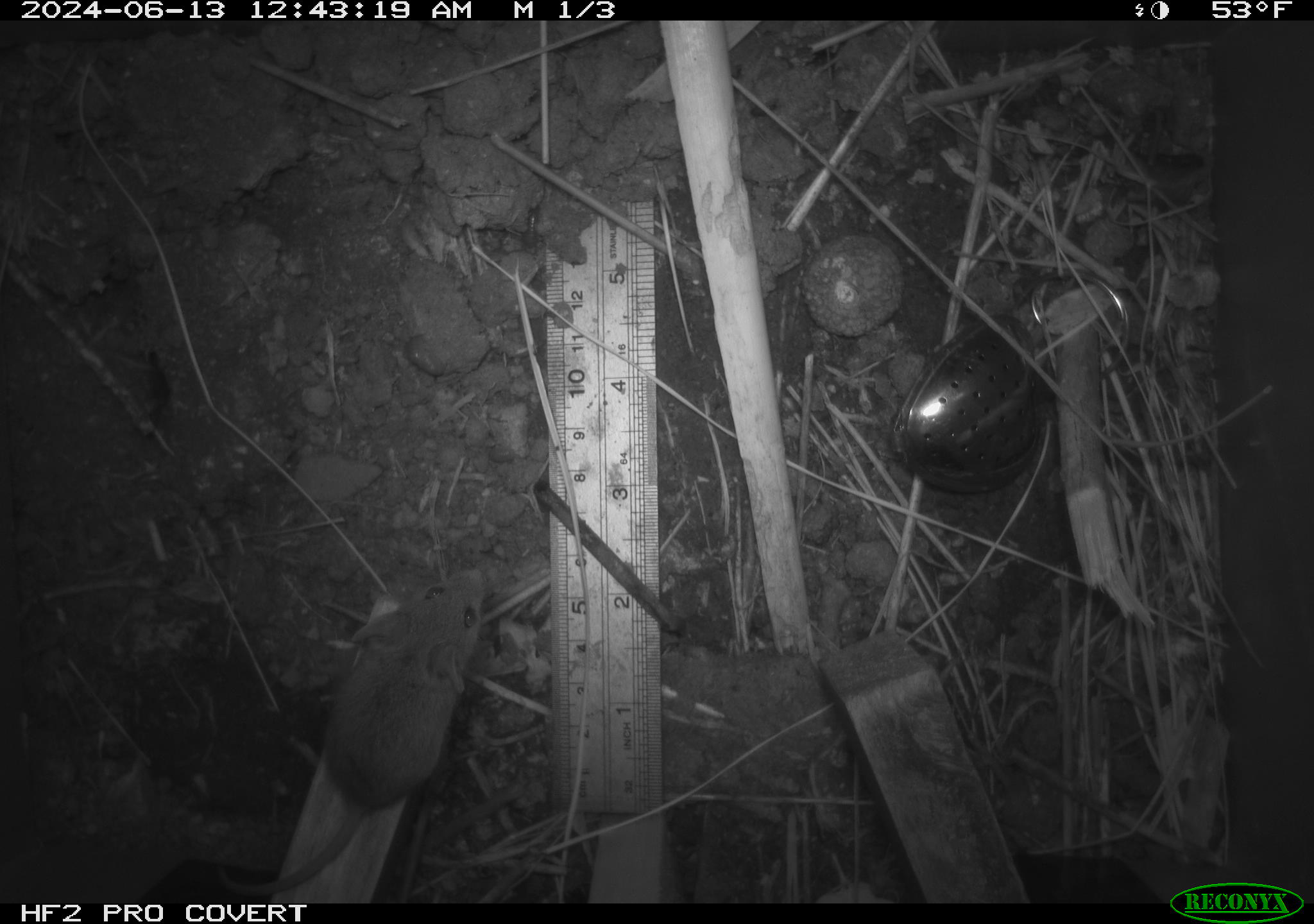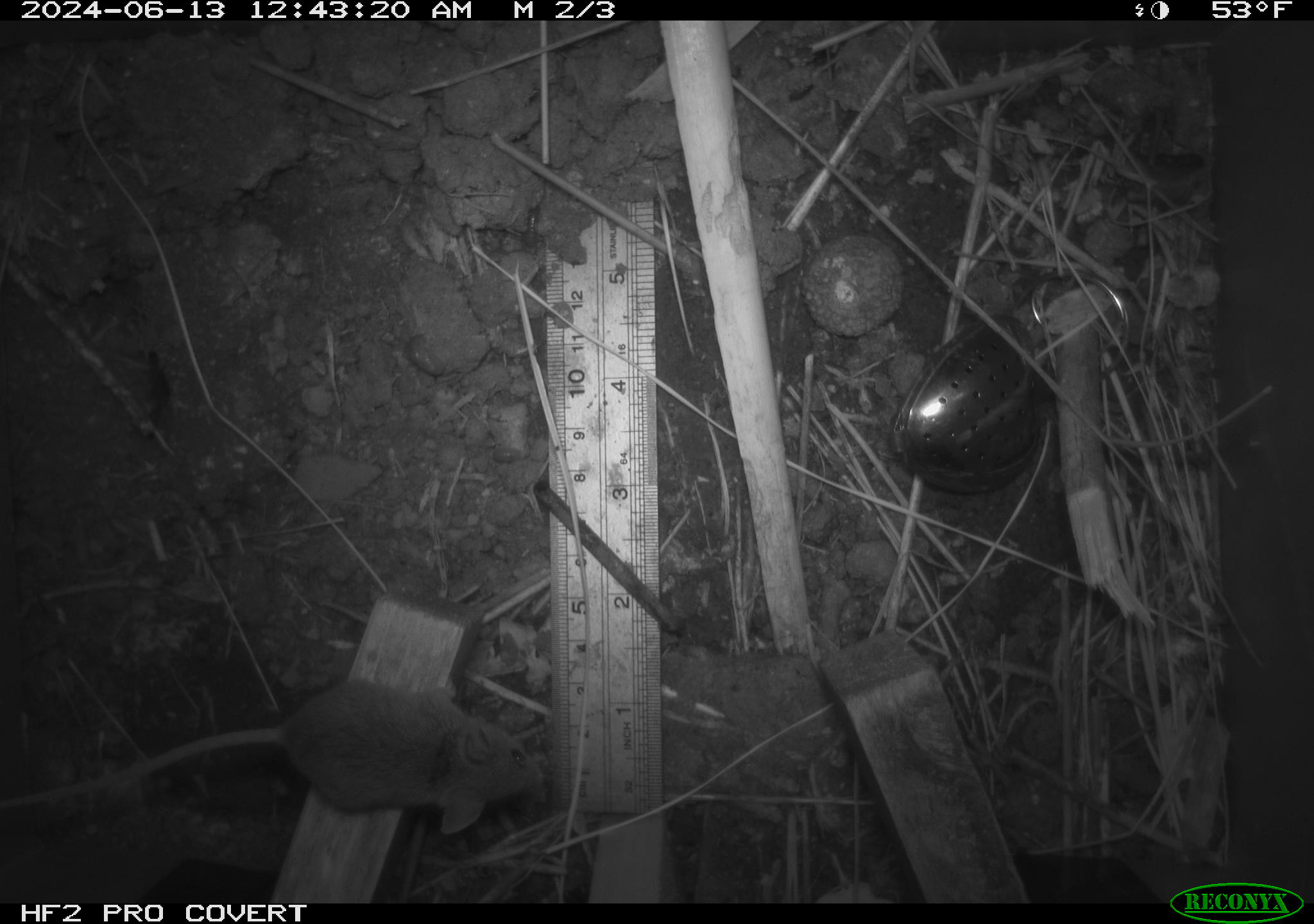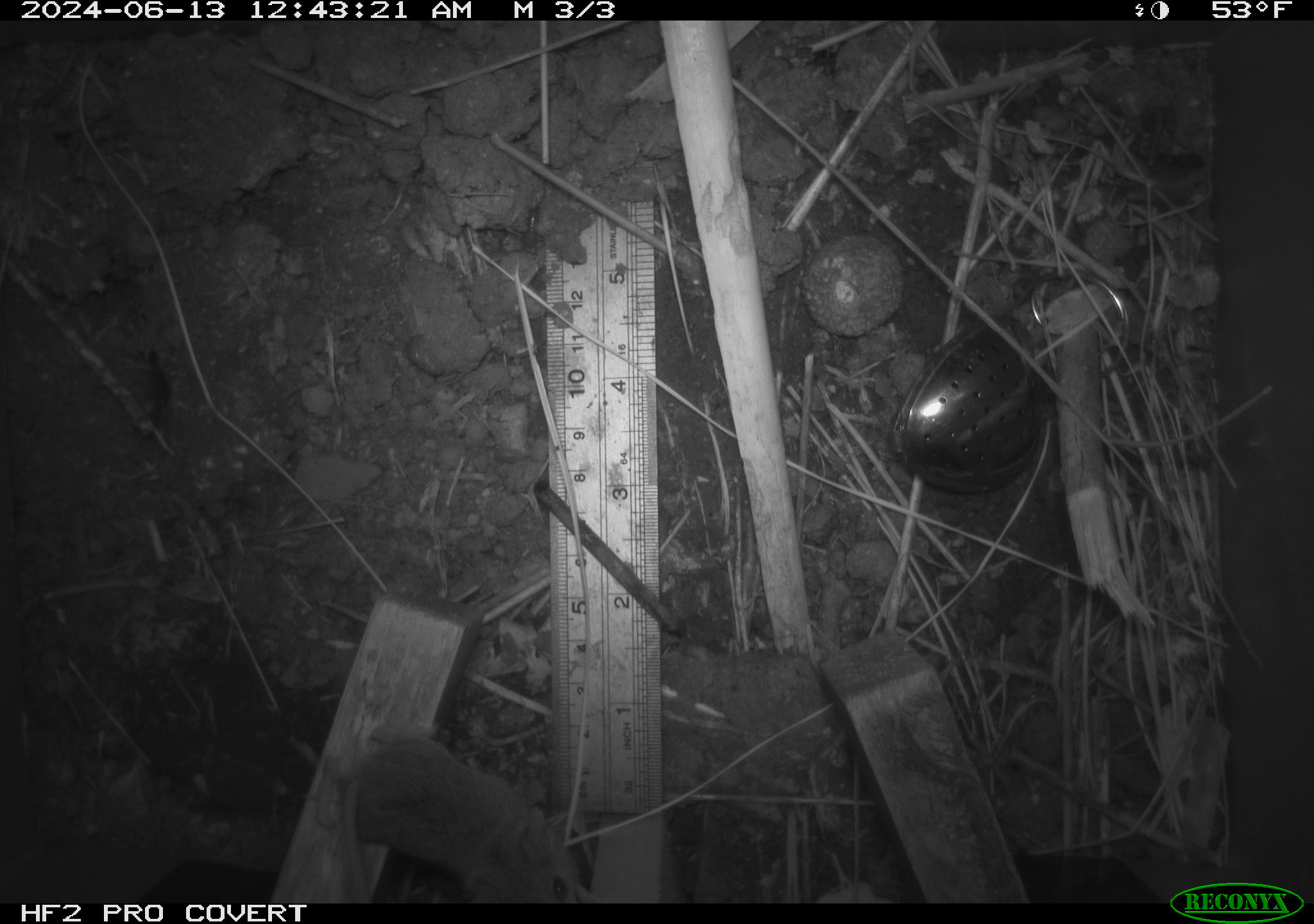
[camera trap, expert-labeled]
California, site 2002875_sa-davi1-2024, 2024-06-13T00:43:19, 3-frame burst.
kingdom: Animalia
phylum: Chordata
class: Mammalia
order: Rodentia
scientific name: Rodentia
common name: mouse species